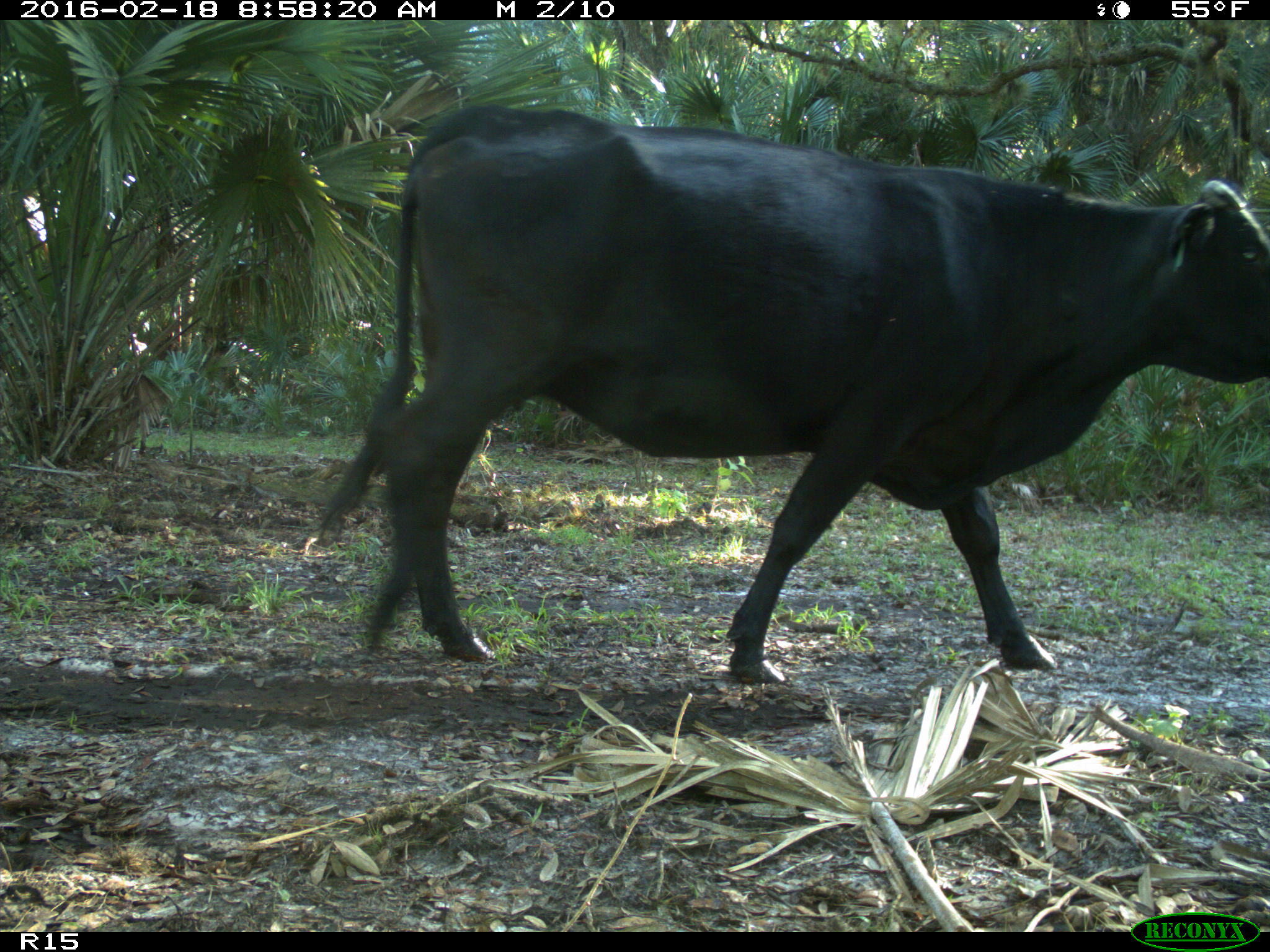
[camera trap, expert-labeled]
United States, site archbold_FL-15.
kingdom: Animalia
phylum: Chordata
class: Mammalia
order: Artiodactyla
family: Bovidae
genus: Bos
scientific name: Bos taurus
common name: domestic cow